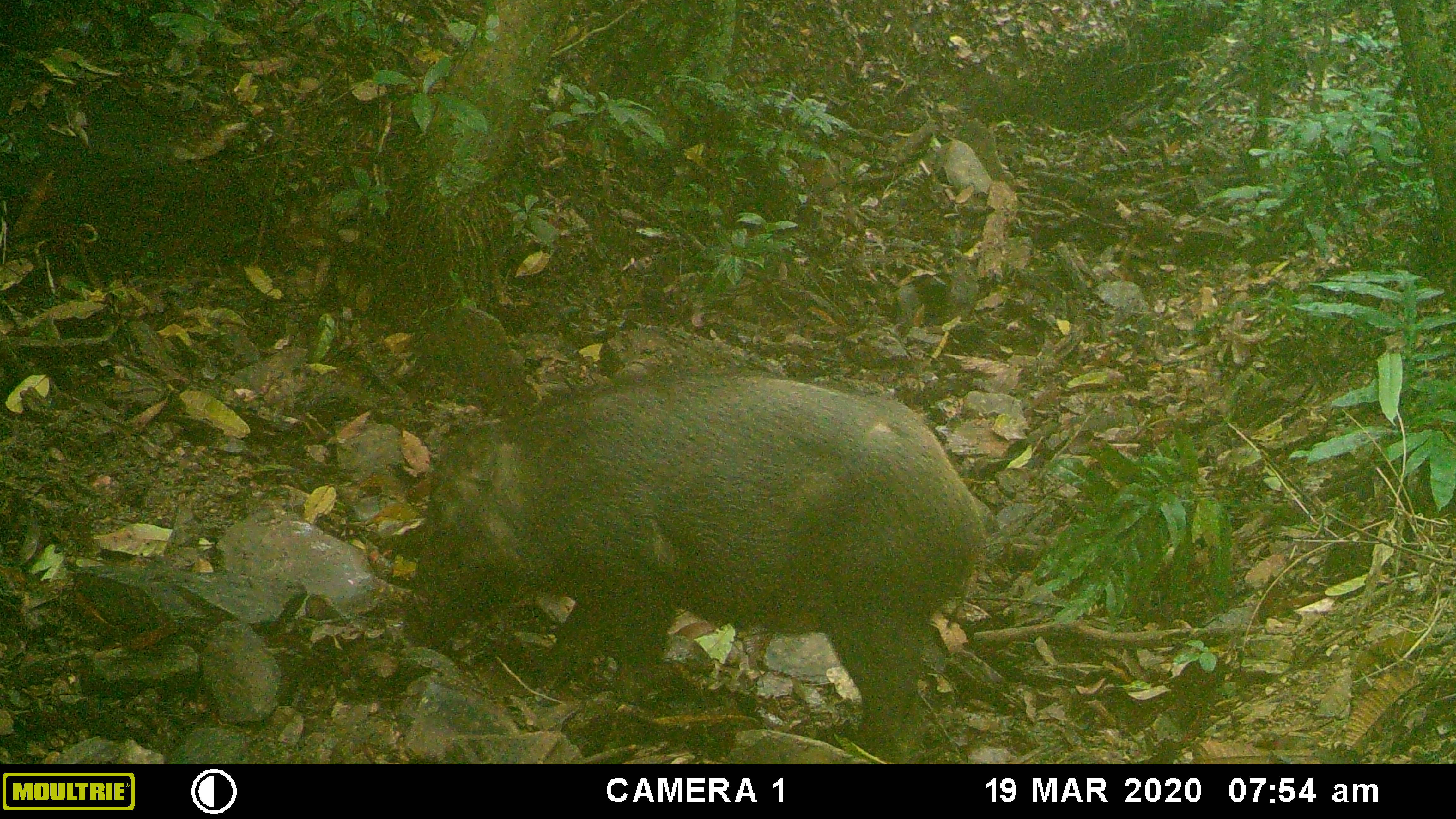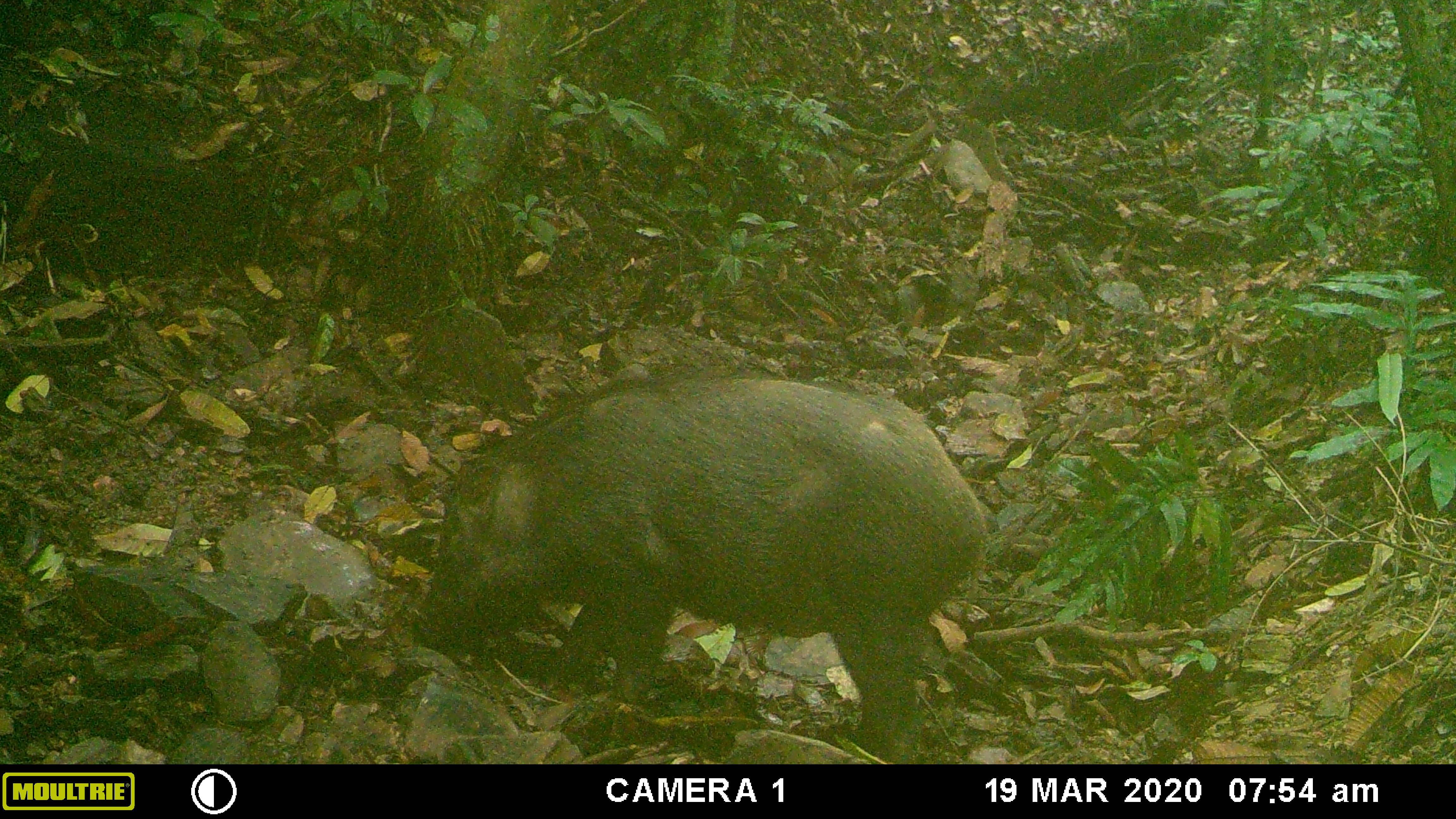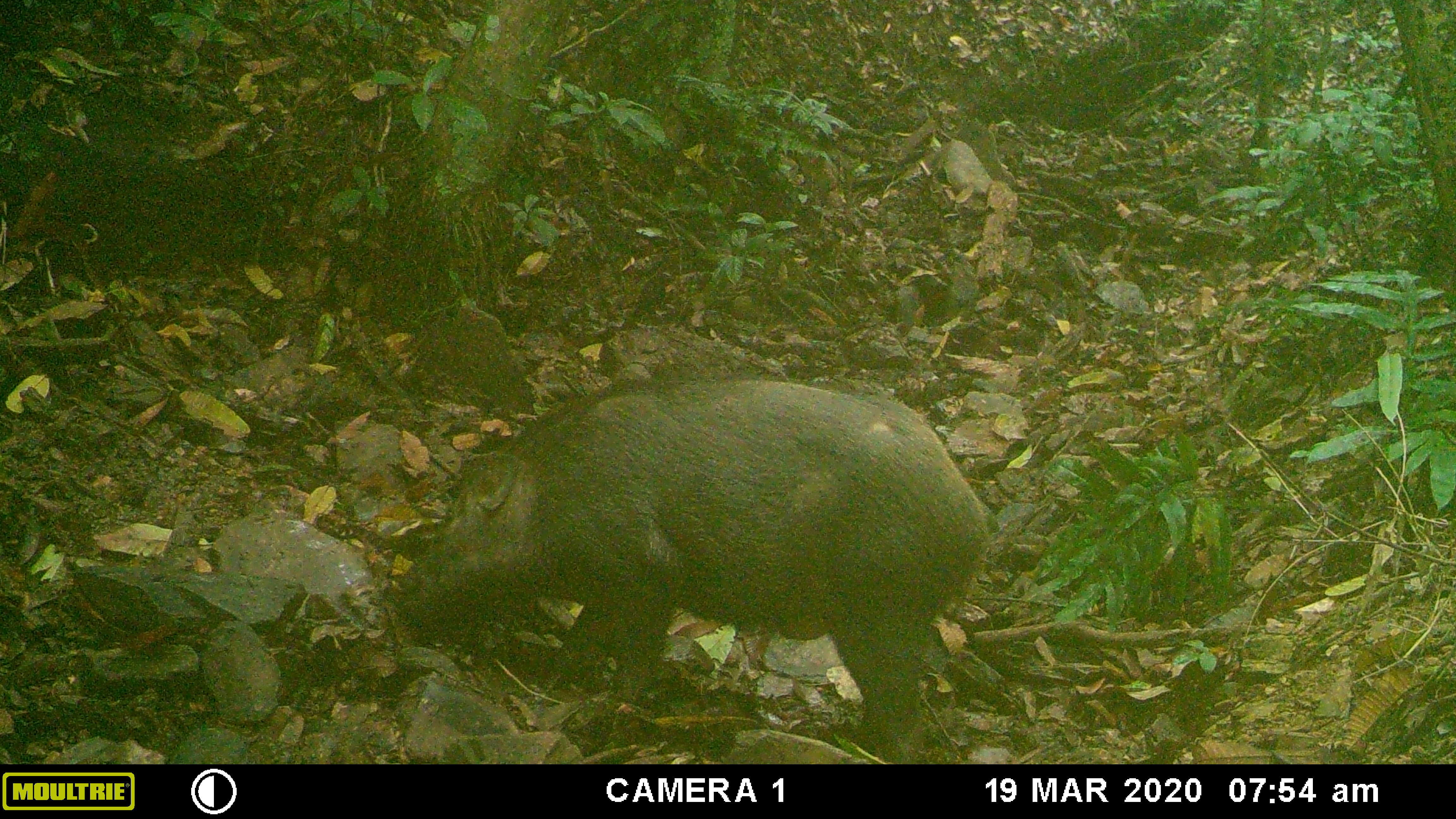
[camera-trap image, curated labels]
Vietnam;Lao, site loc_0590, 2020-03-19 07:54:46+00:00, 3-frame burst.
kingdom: Animalia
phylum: Chordata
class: Mammalia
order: Artiodactyla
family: Suidae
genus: Sus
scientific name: Sus scrofa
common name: eurasian wild pig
Eurasian wild pig (Sus scrofa). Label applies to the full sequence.